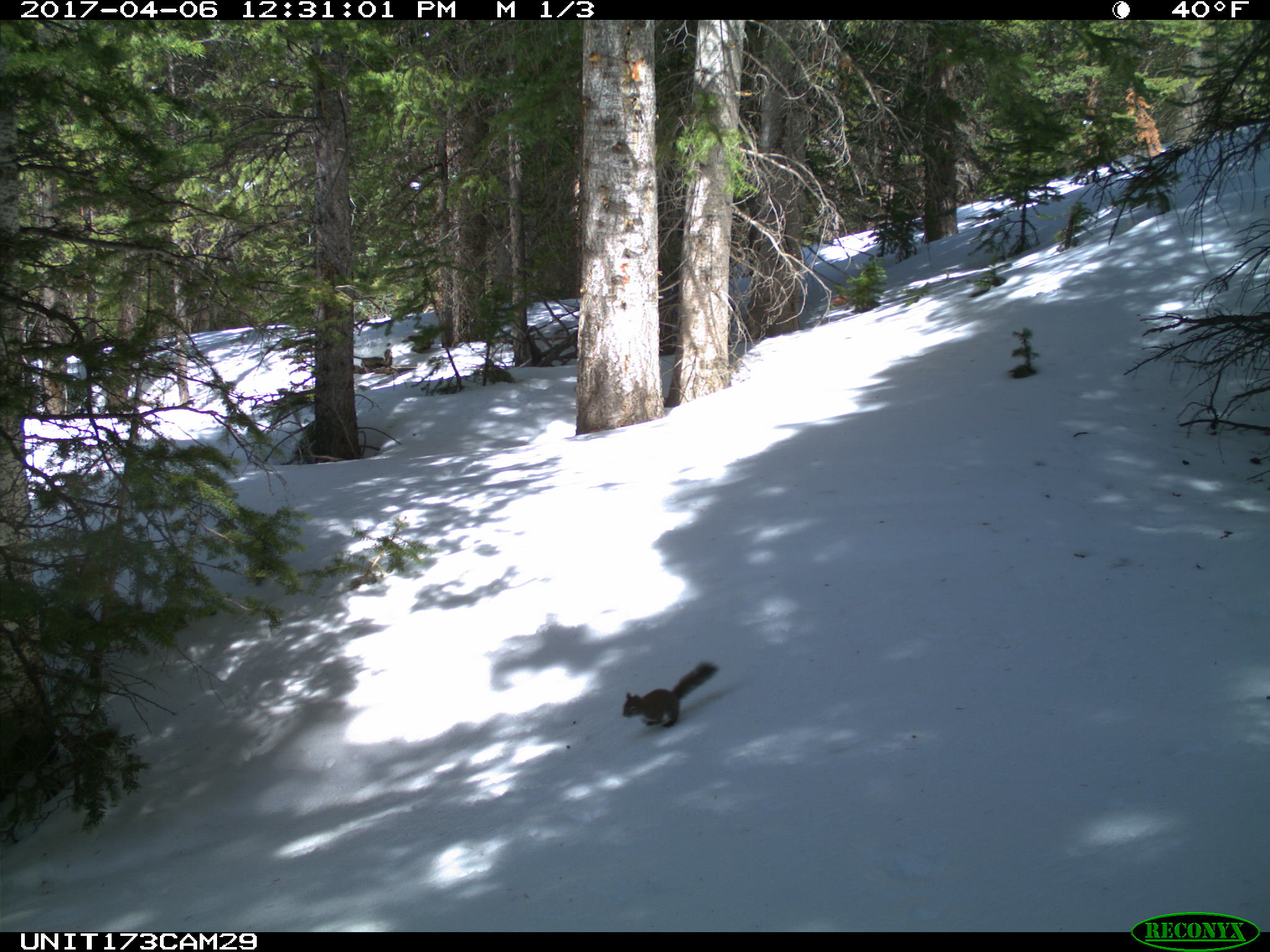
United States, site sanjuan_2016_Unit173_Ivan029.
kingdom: Animalia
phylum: Chordata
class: Mammalia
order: Rodentia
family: Sciuridae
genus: Tamiasciurus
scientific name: Tamiasciurus hudsonicus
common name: american red squirrel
Tamiasciurus hudsonicus (american red squirrel).